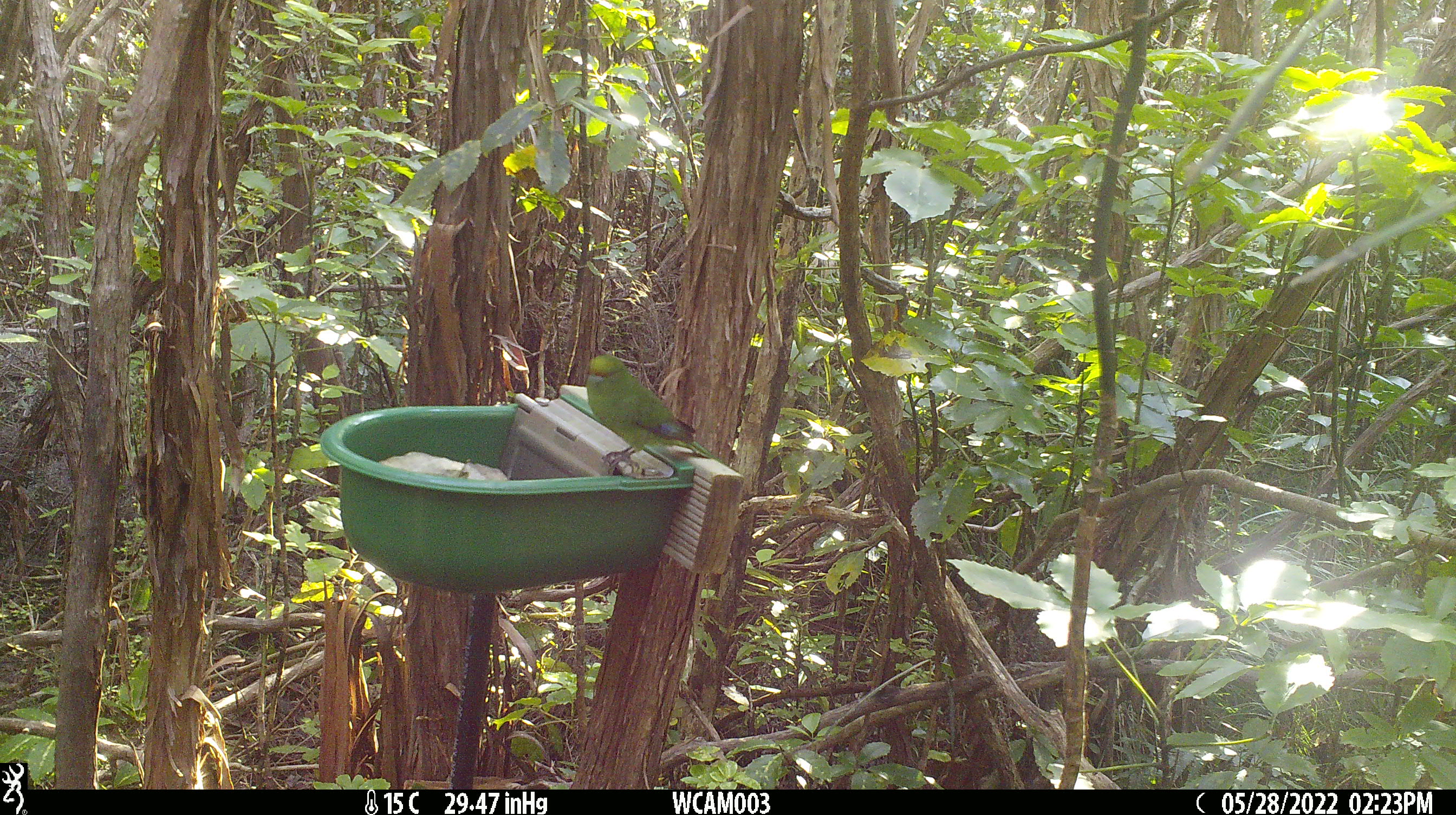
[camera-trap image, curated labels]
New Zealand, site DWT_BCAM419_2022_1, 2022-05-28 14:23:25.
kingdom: Animalia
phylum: Chordata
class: Aves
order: Psittaciformes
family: Psittaculidae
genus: Cyanoramphus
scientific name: Cyanoramphus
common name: parakeet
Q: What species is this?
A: Parakeet (Cyanoramphus).